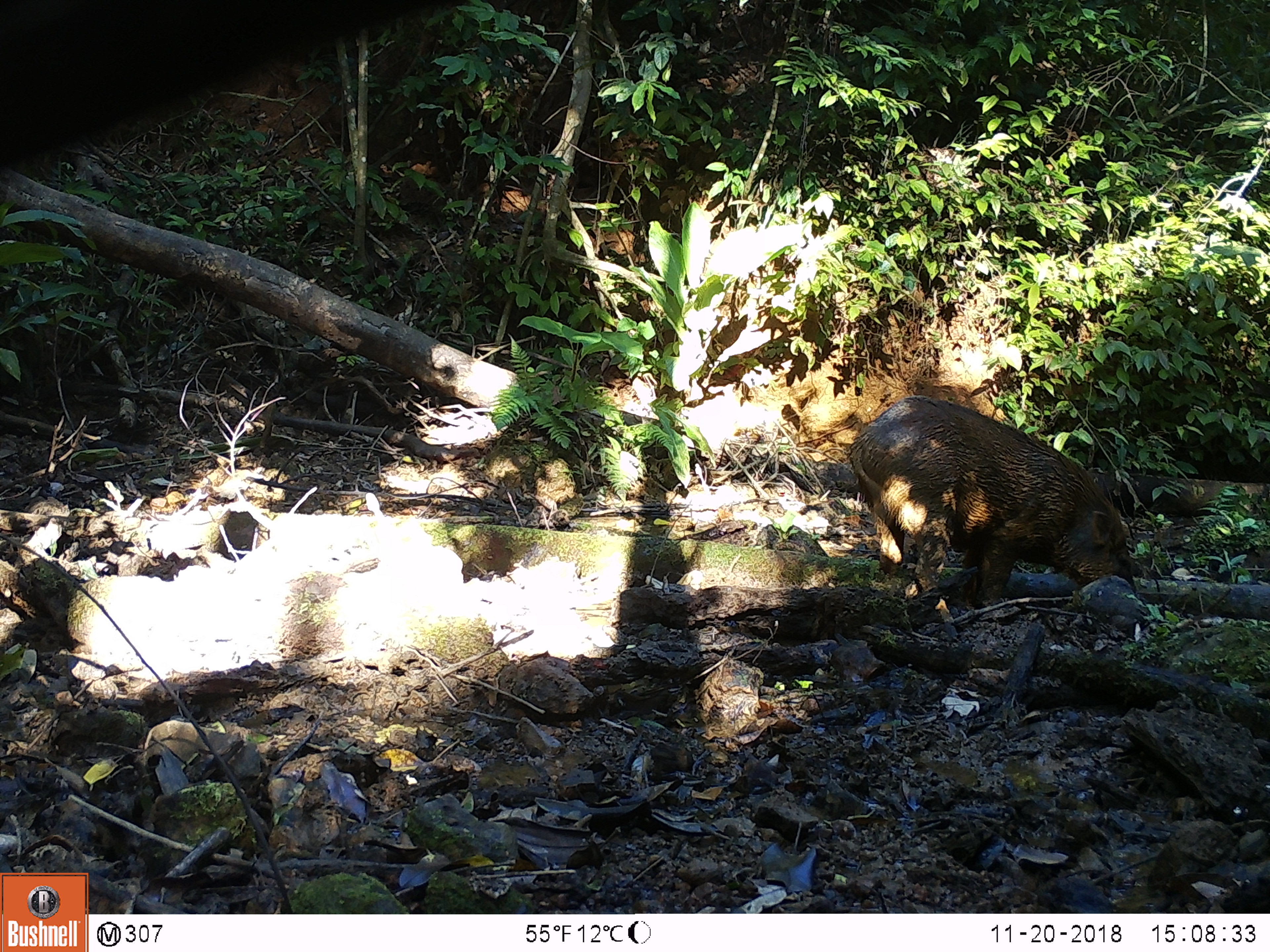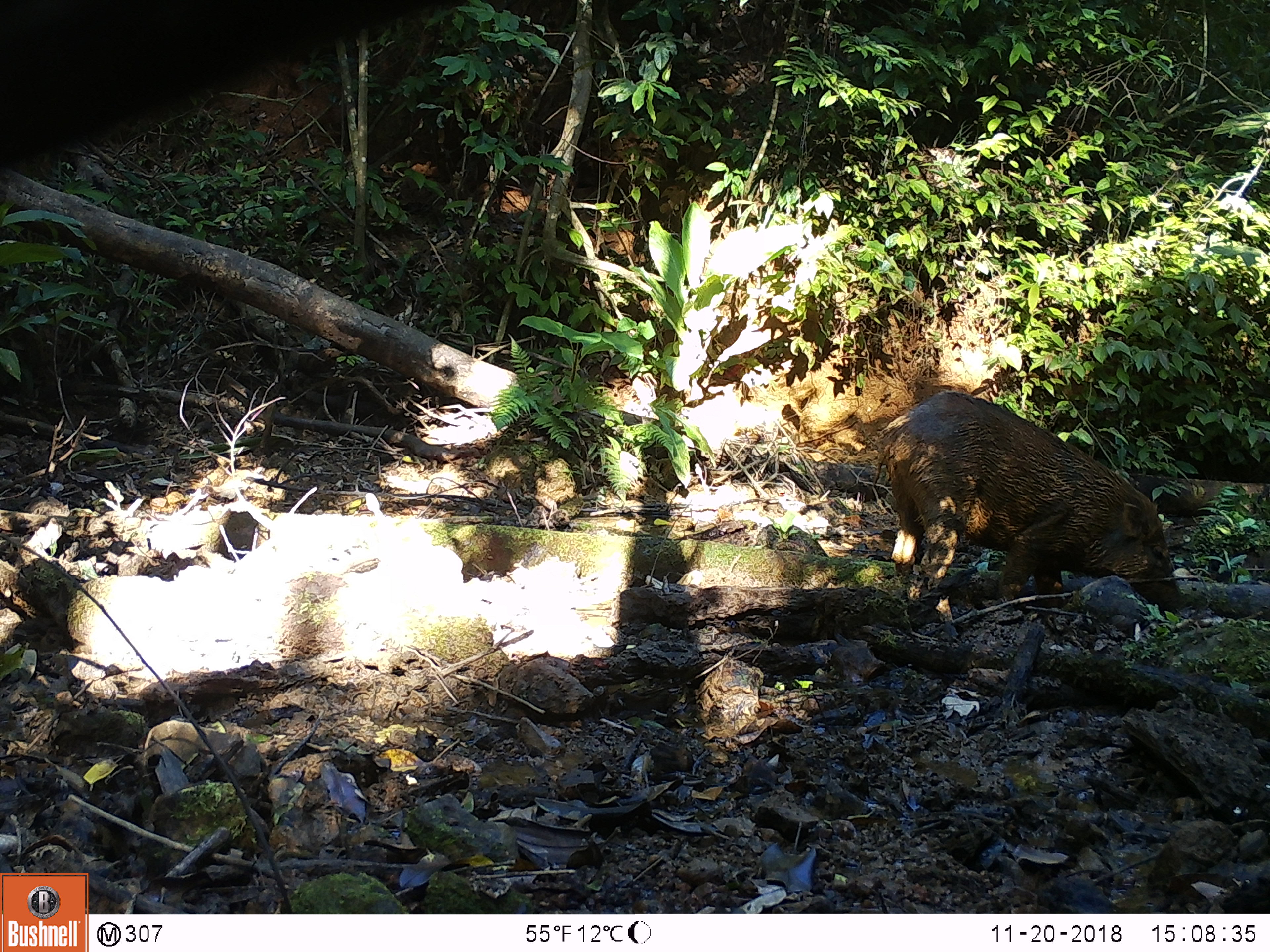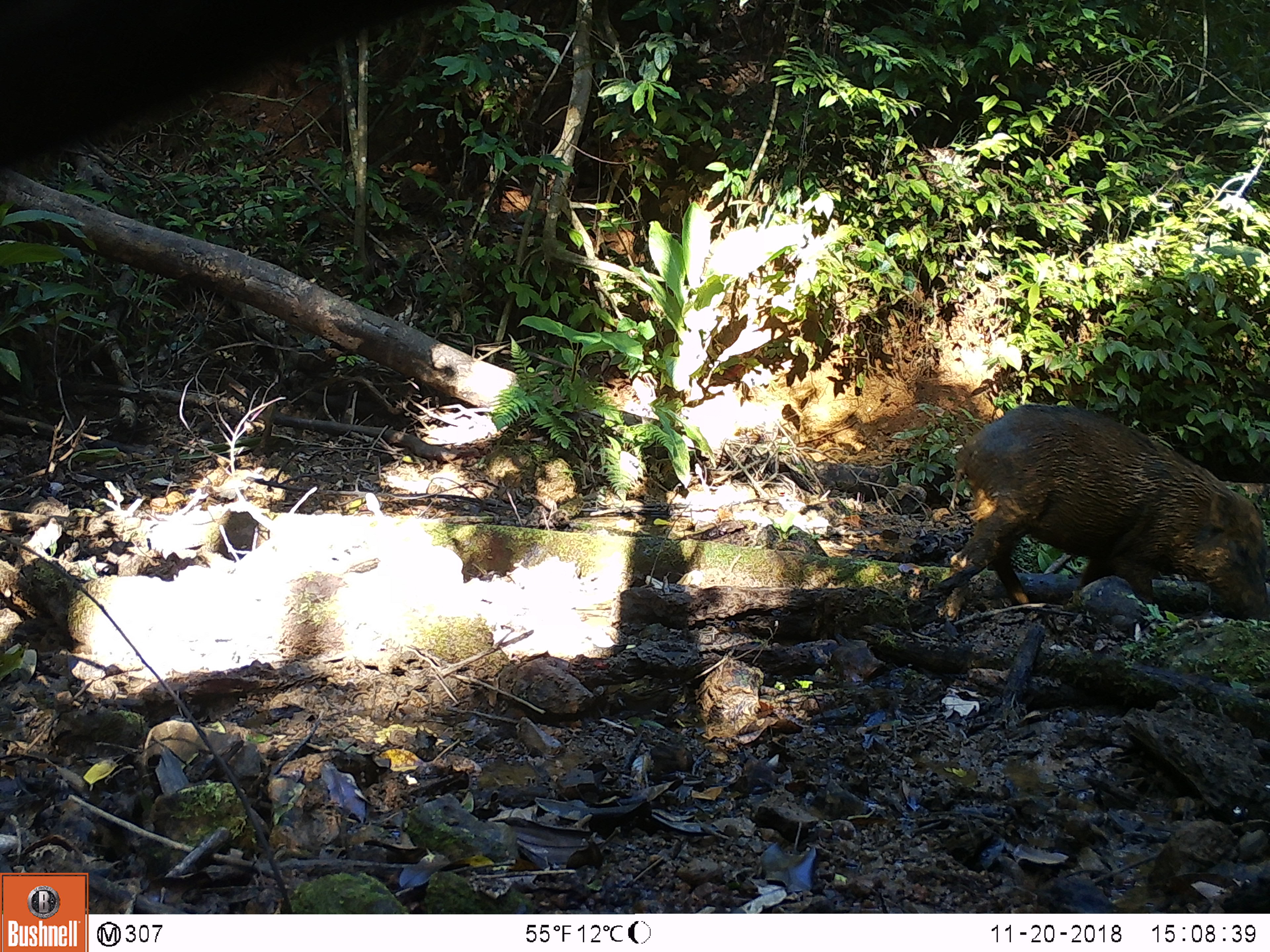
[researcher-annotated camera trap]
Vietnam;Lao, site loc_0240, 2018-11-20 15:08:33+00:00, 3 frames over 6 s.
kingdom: Animalia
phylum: Chordata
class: Mammalia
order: Artiodactyla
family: Suidae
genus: Sus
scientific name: Sus scrofa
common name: eurasian wild pig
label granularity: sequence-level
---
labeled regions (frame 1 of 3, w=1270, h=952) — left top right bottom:
eurasian wild pig: 845 394 1137 610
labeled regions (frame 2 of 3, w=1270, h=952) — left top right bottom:
eurasian wild pig: 873 388 1187 607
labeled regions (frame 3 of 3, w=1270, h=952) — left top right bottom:
eurasian wild pig: 936 400 1268 624